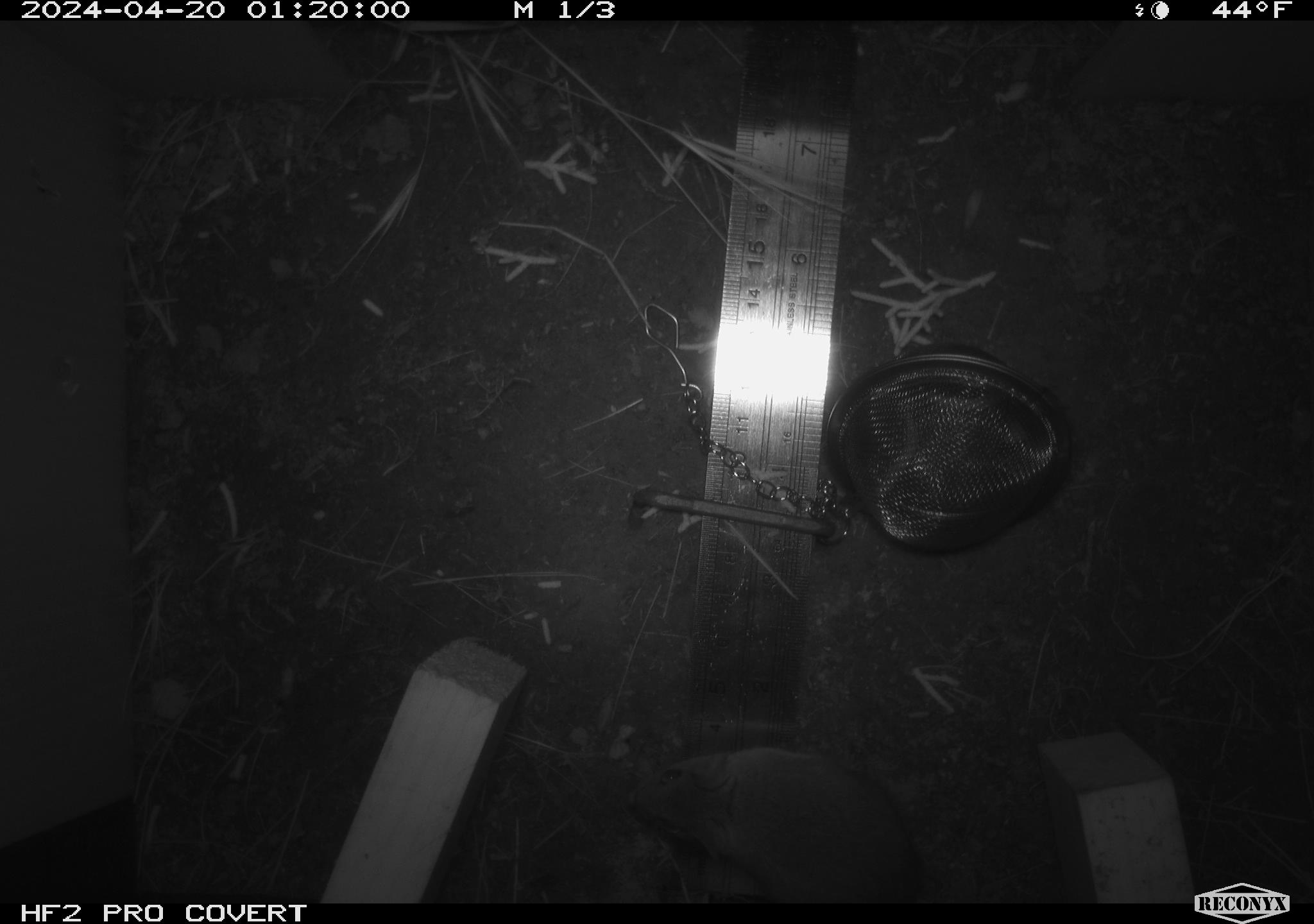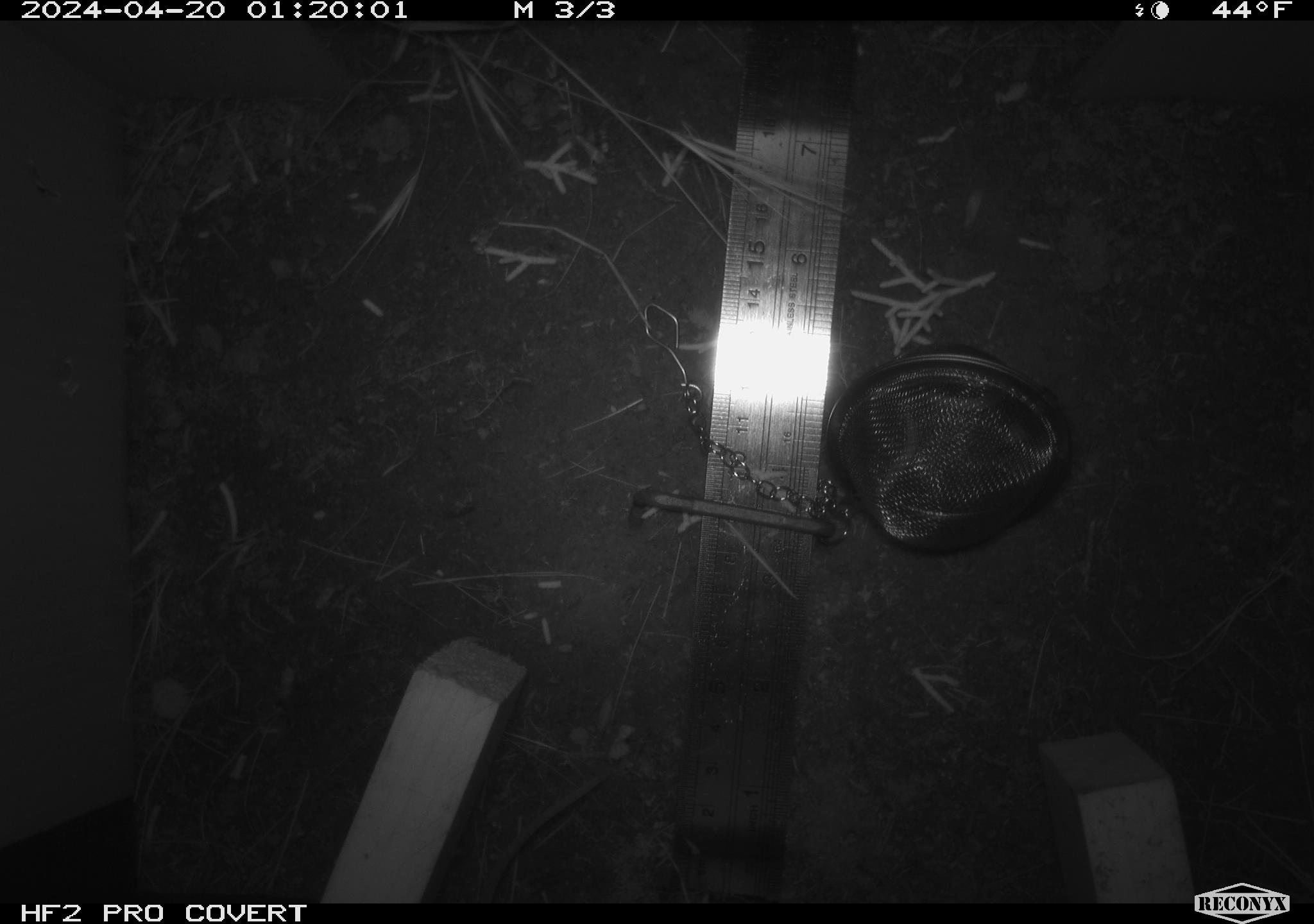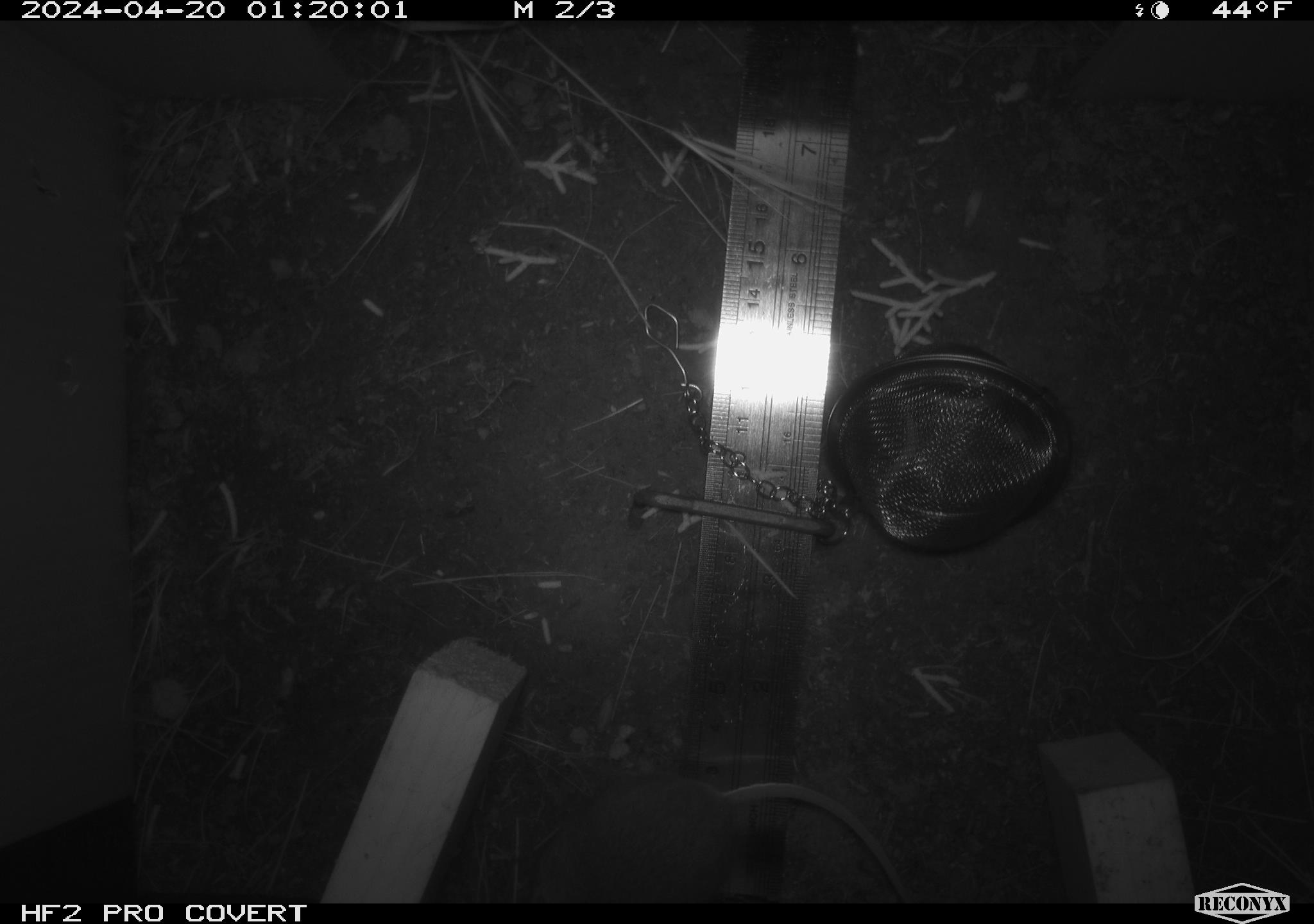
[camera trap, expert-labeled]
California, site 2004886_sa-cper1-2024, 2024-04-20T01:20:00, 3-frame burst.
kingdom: Animalia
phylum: Chordata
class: Mammalia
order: Rodentia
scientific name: Rodentia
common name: rodent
Rodent (Rodentia).